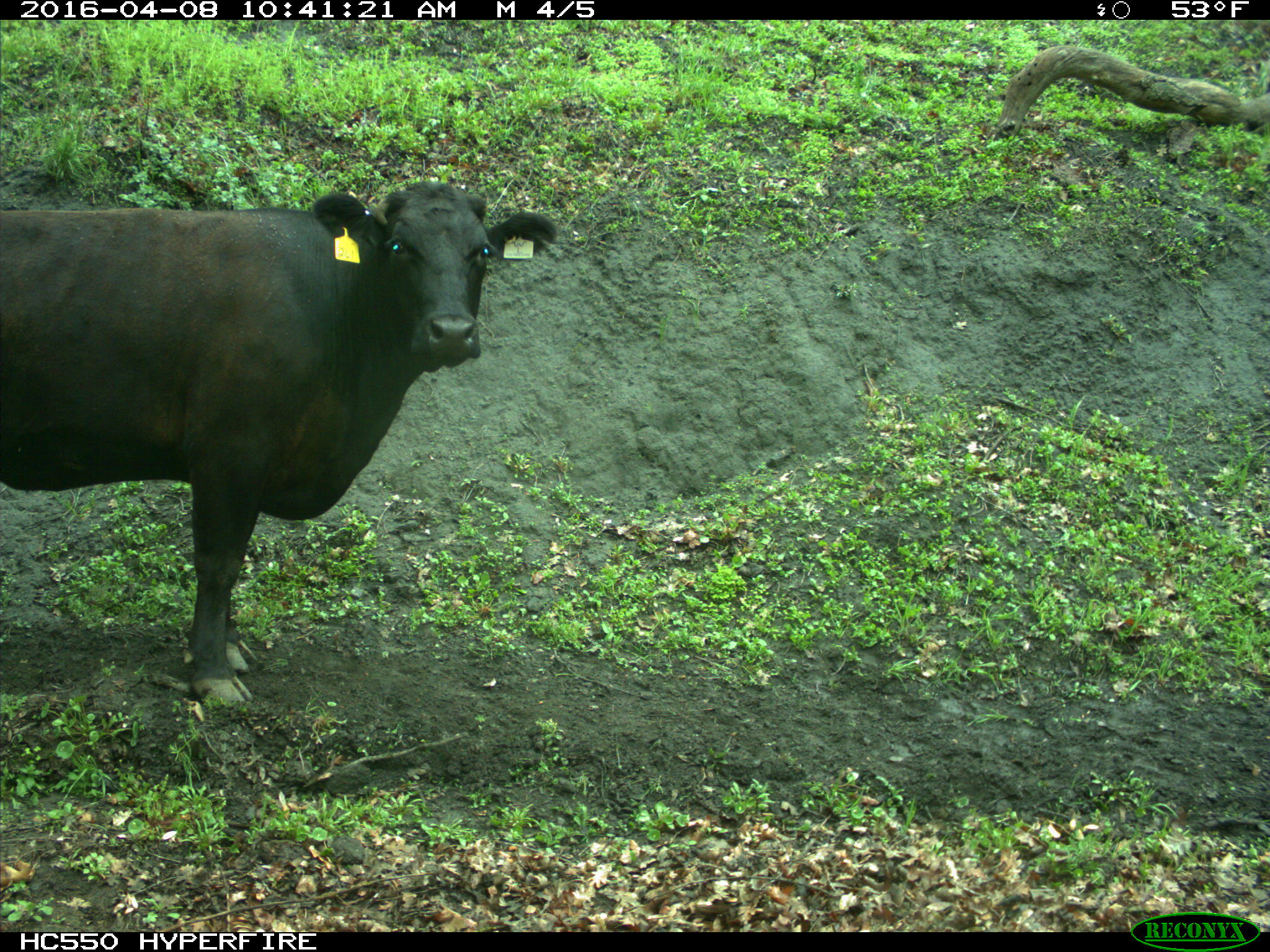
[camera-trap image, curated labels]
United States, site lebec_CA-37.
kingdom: Animalia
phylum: Chordata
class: Mammalia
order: Artiodactyla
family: Bovidae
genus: Bos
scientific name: Bos taurus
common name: domestic cow